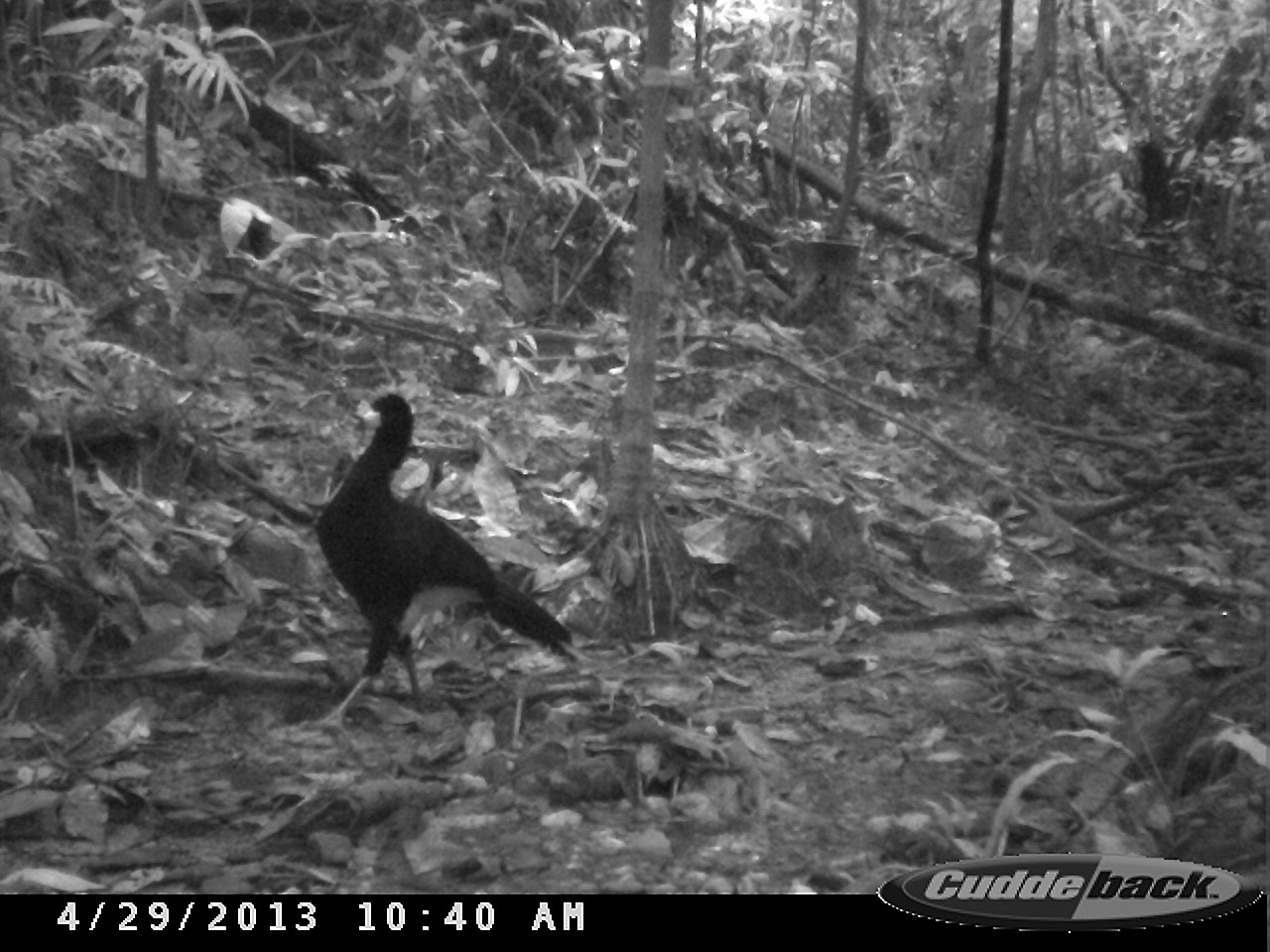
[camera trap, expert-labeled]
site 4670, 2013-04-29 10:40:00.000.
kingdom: Animalia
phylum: Chordata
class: Aves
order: Galliformes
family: Cracidae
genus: Crax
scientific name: Crax alector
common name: black curassow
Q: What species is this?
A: Crax alector (black curassow).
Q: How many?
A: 1.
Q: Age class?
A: Adult.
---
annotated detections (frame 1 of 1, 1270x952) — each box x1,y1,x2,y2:
crax alector: 314,390,598,738